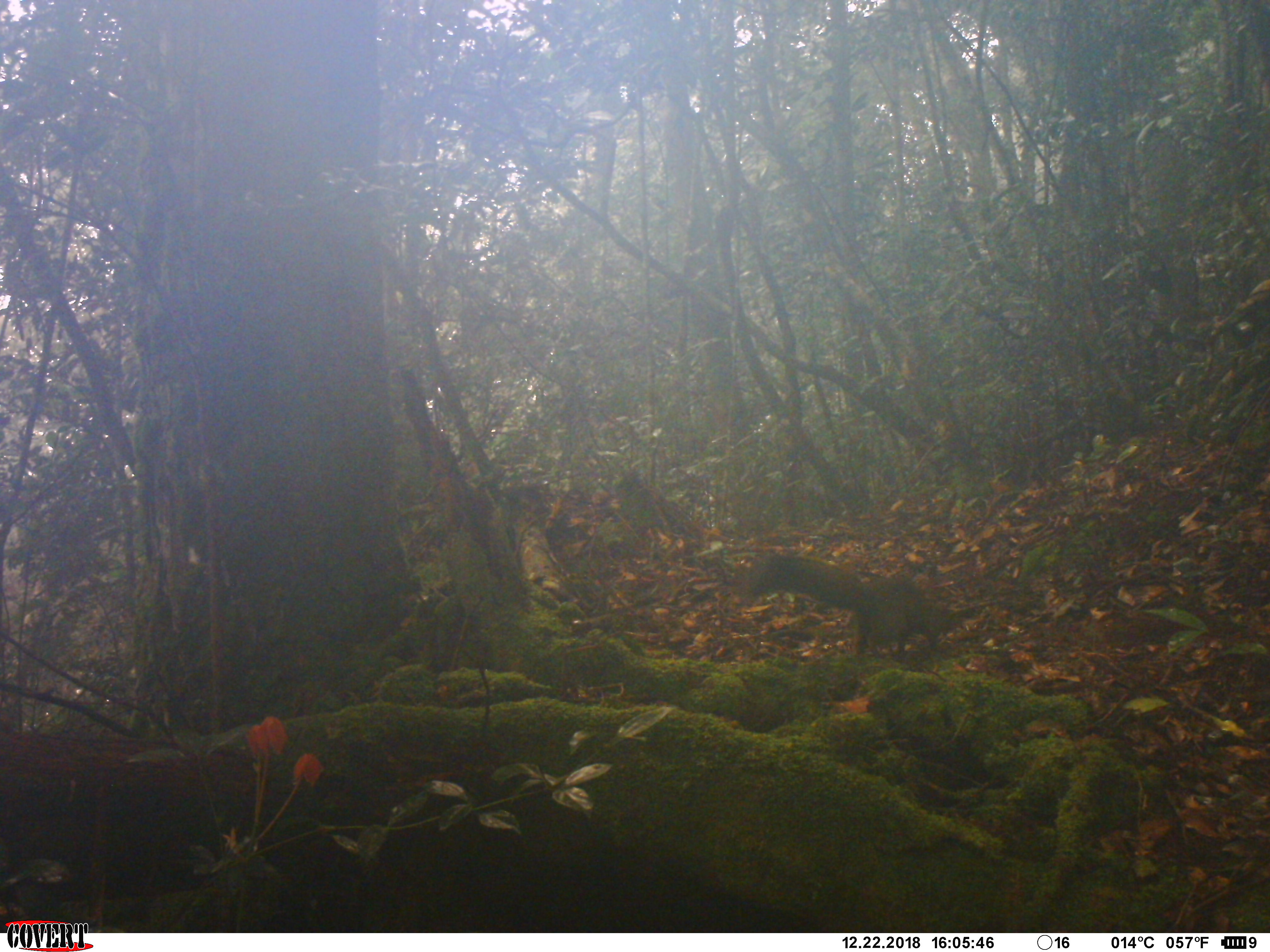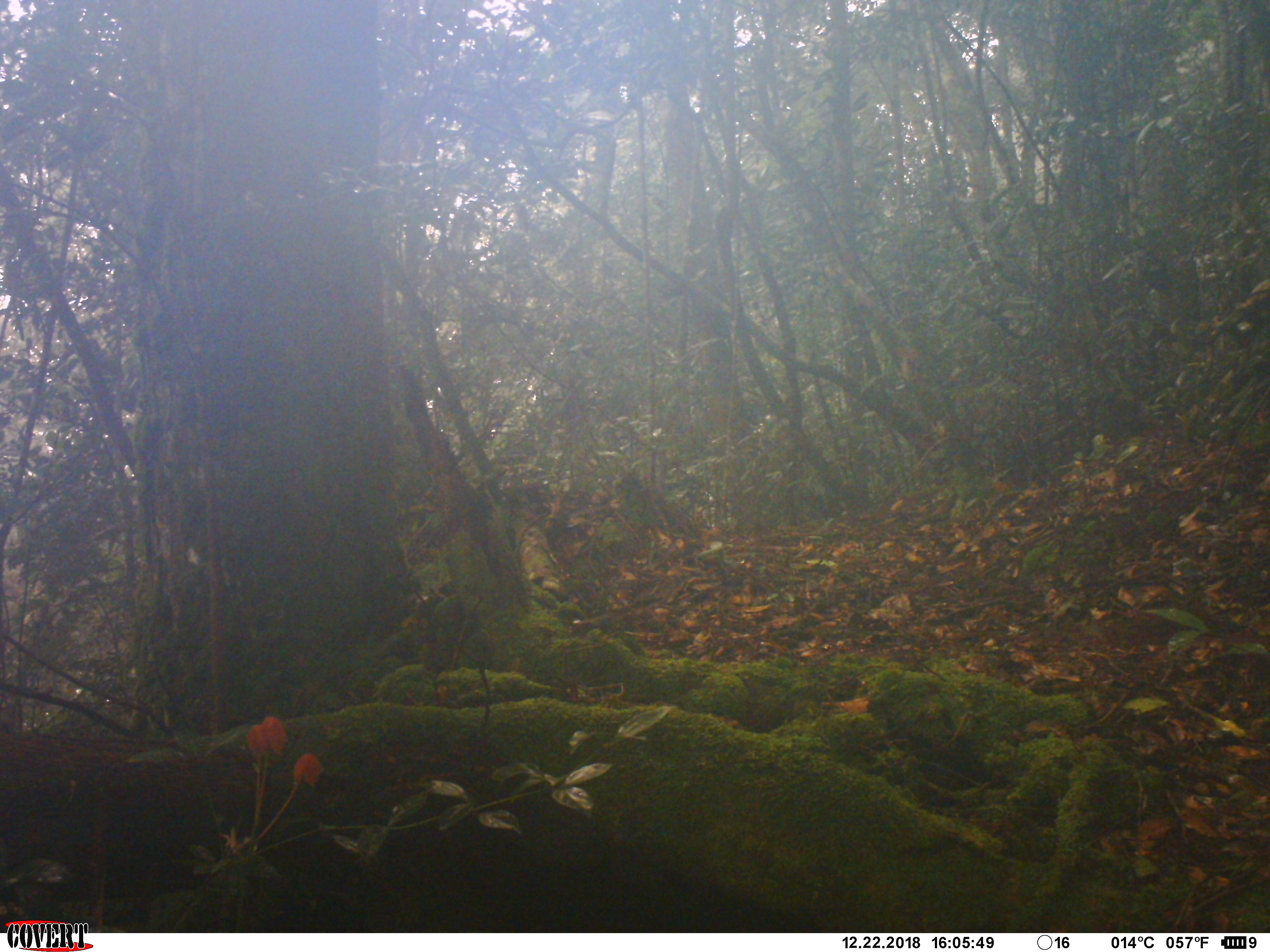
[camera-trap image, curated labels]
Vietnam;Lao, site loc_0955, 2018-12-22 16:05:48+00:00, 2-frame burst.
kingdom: Animalia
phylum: Chordata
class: Mammalia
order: Rodentia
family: Sciuridae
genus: Sciurus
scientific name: Sciurus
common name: squirrel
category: unidentified squirrel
Unidentified squirrel (squirrel) (Sciurus). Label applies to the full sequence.